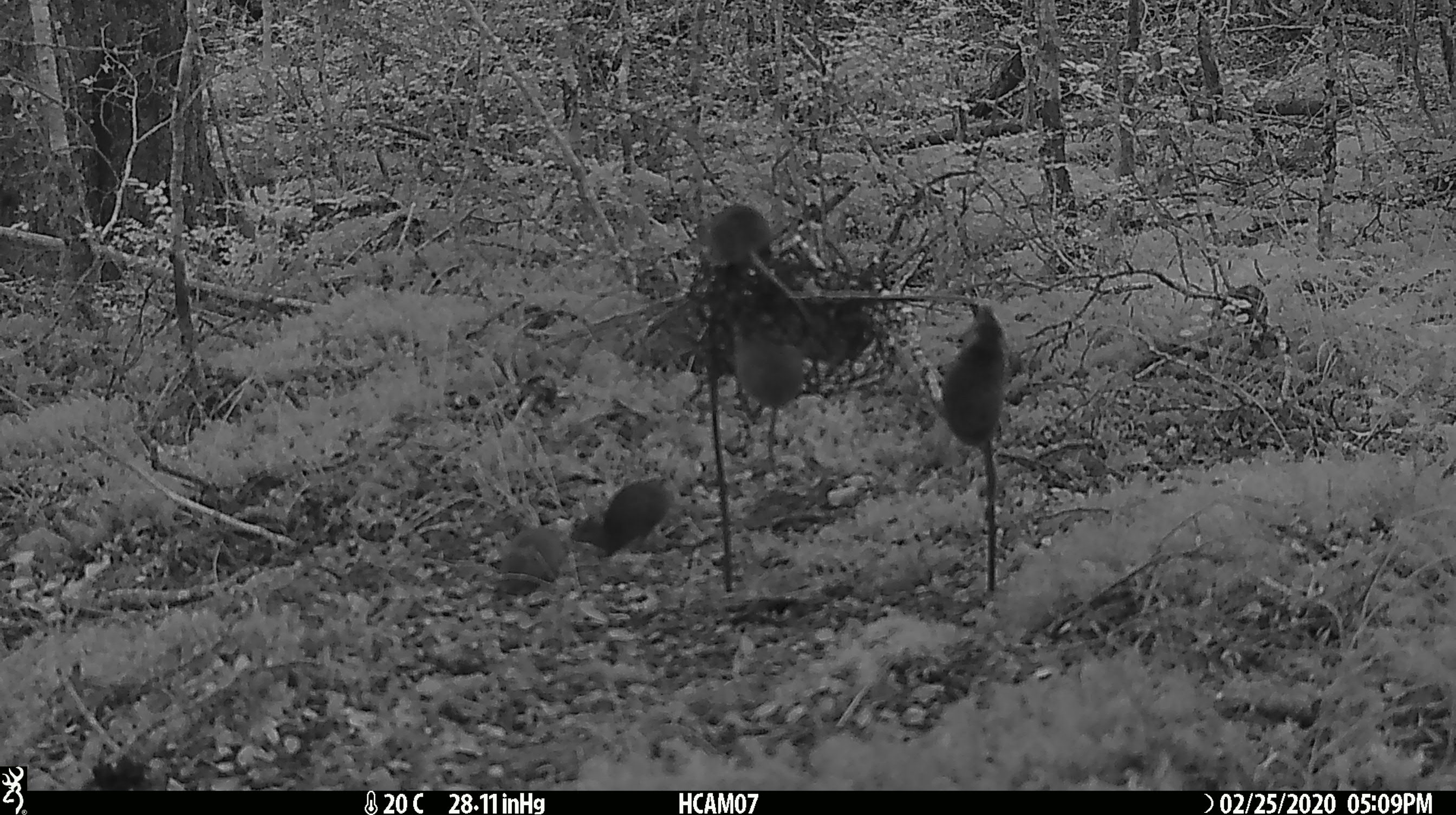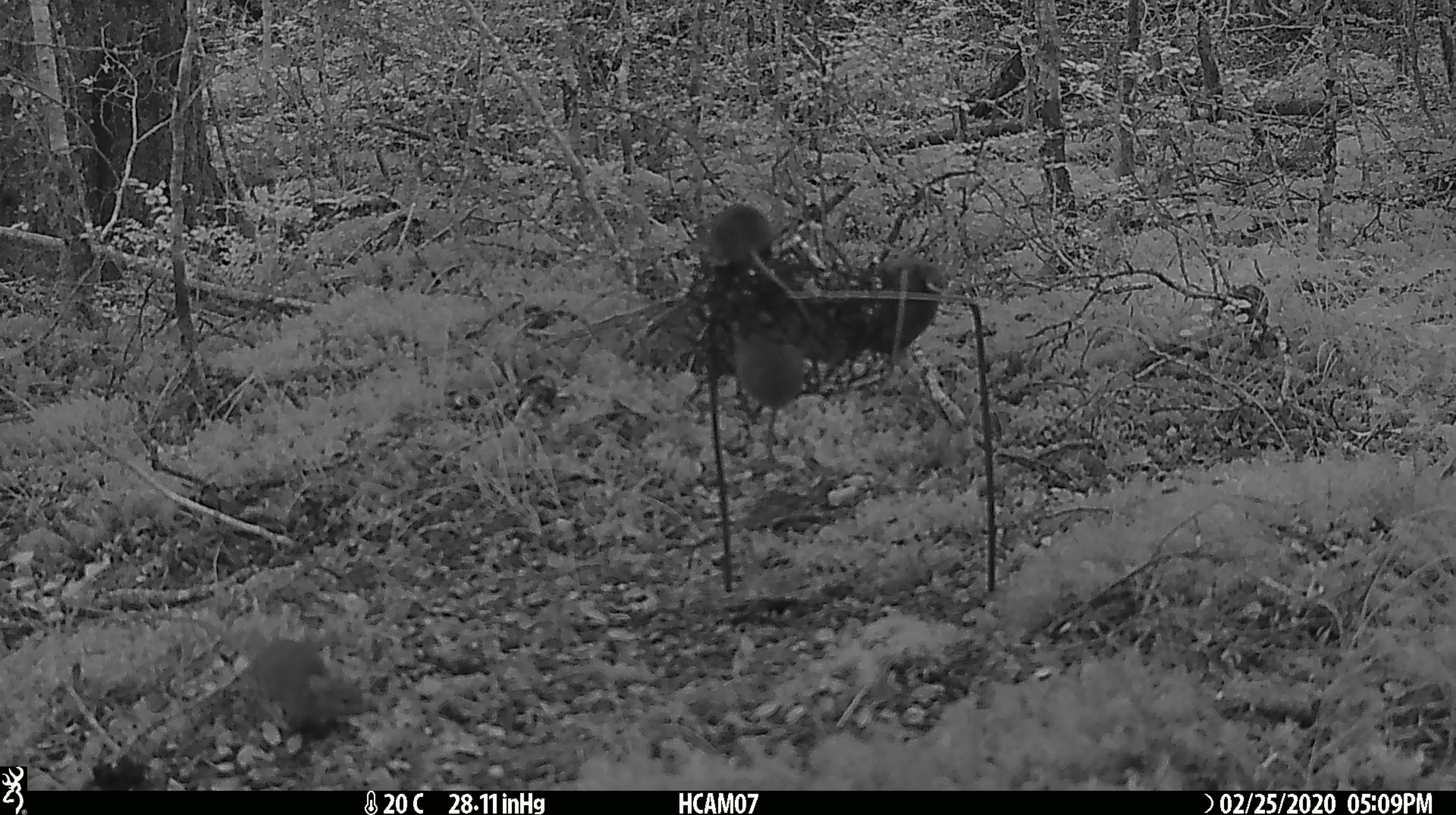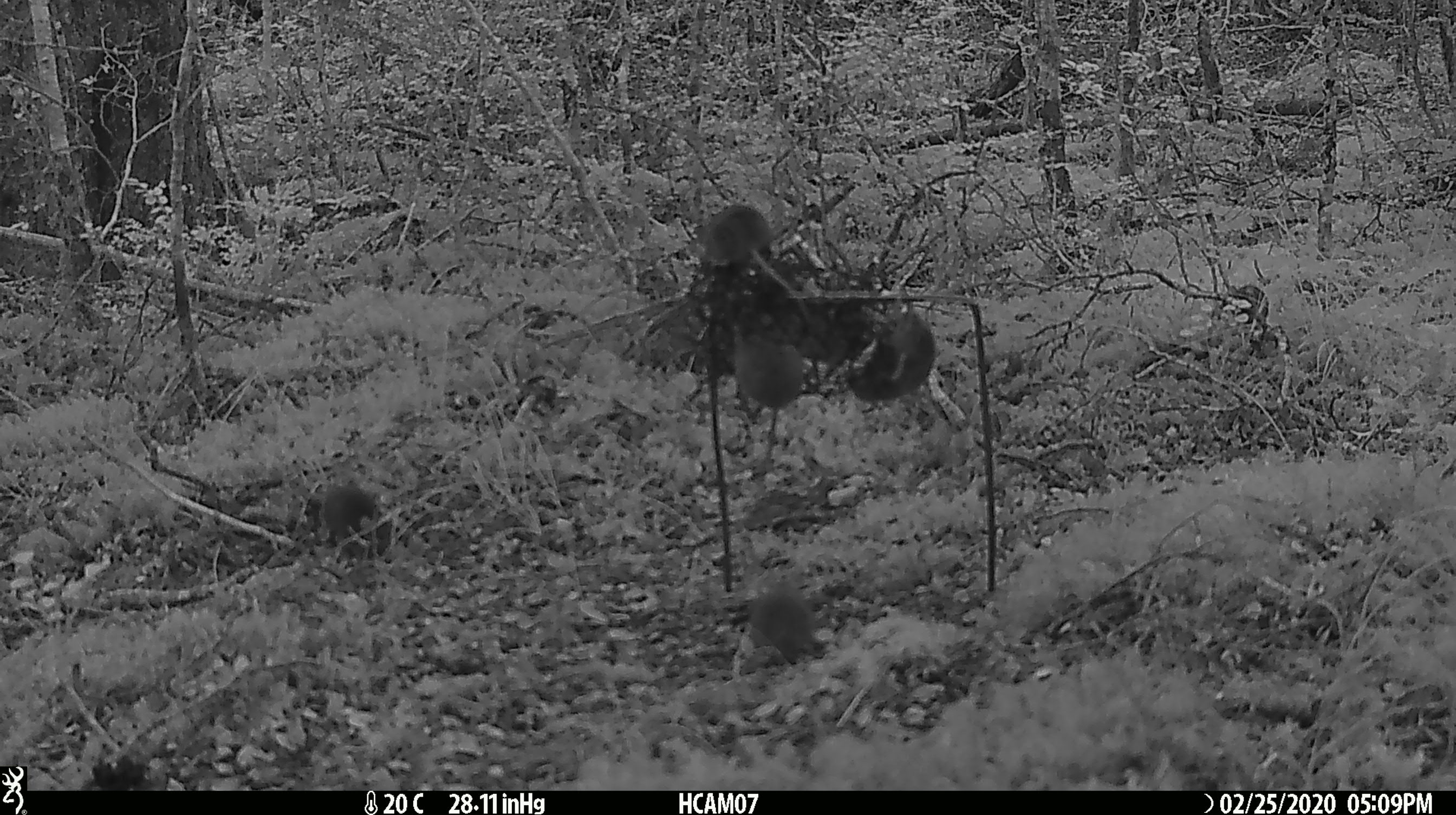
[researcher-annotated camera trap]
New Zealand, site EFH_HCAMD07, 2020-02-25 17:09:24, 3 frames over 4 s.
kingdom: Animalia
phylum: Chordata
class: Mammalia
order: Rodentia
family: Muridae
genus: Mus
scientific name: Mus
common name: mouse